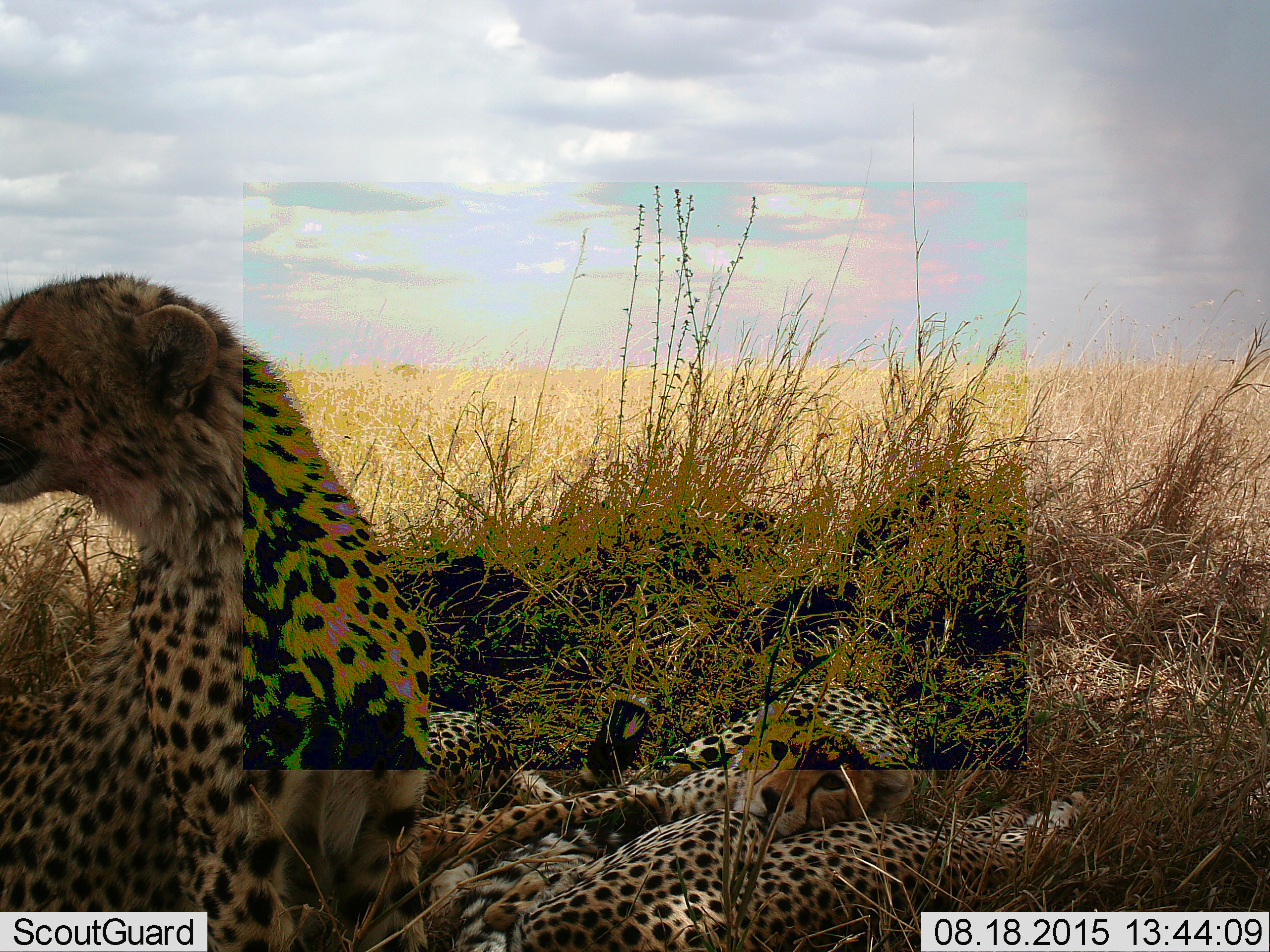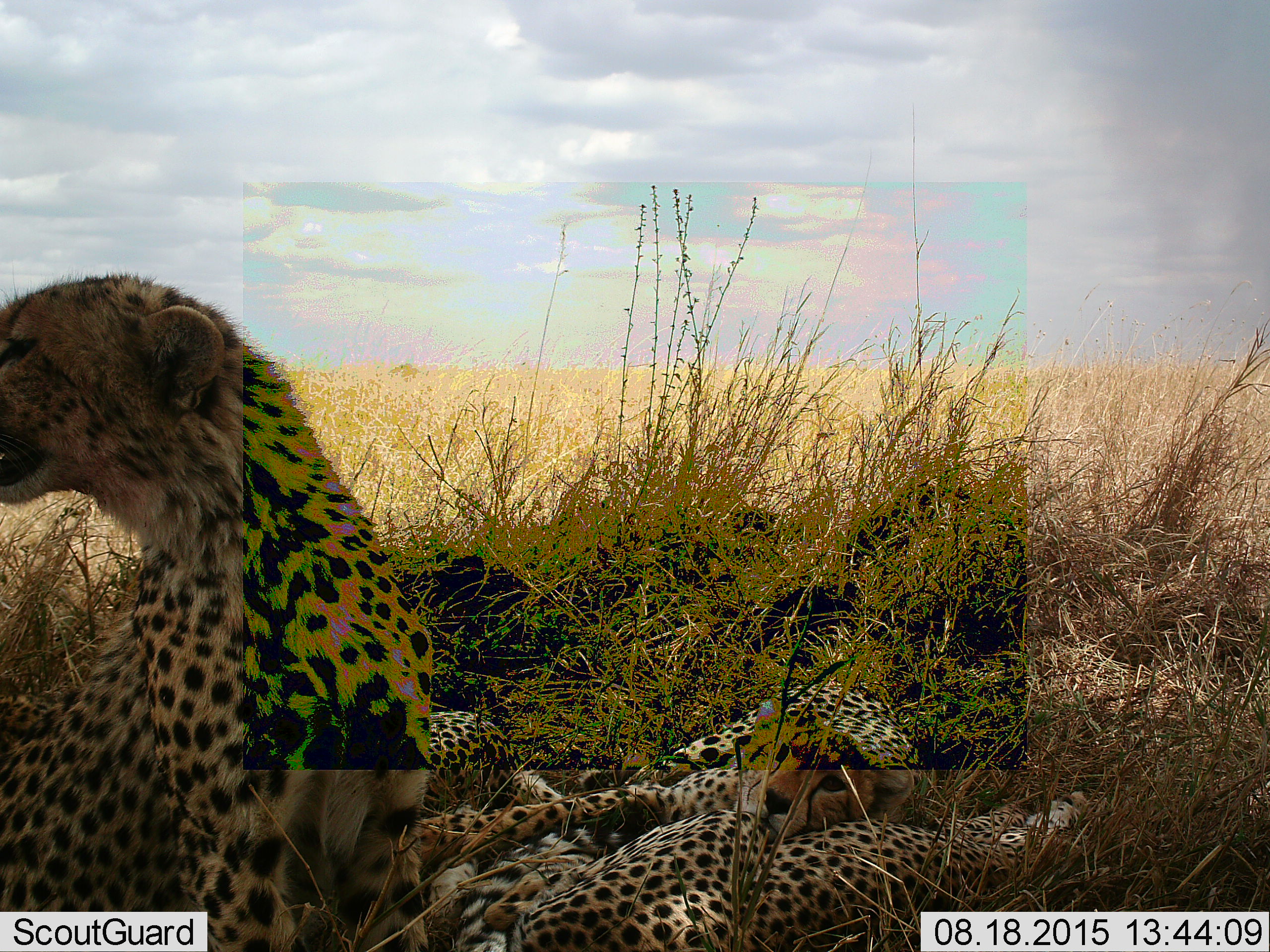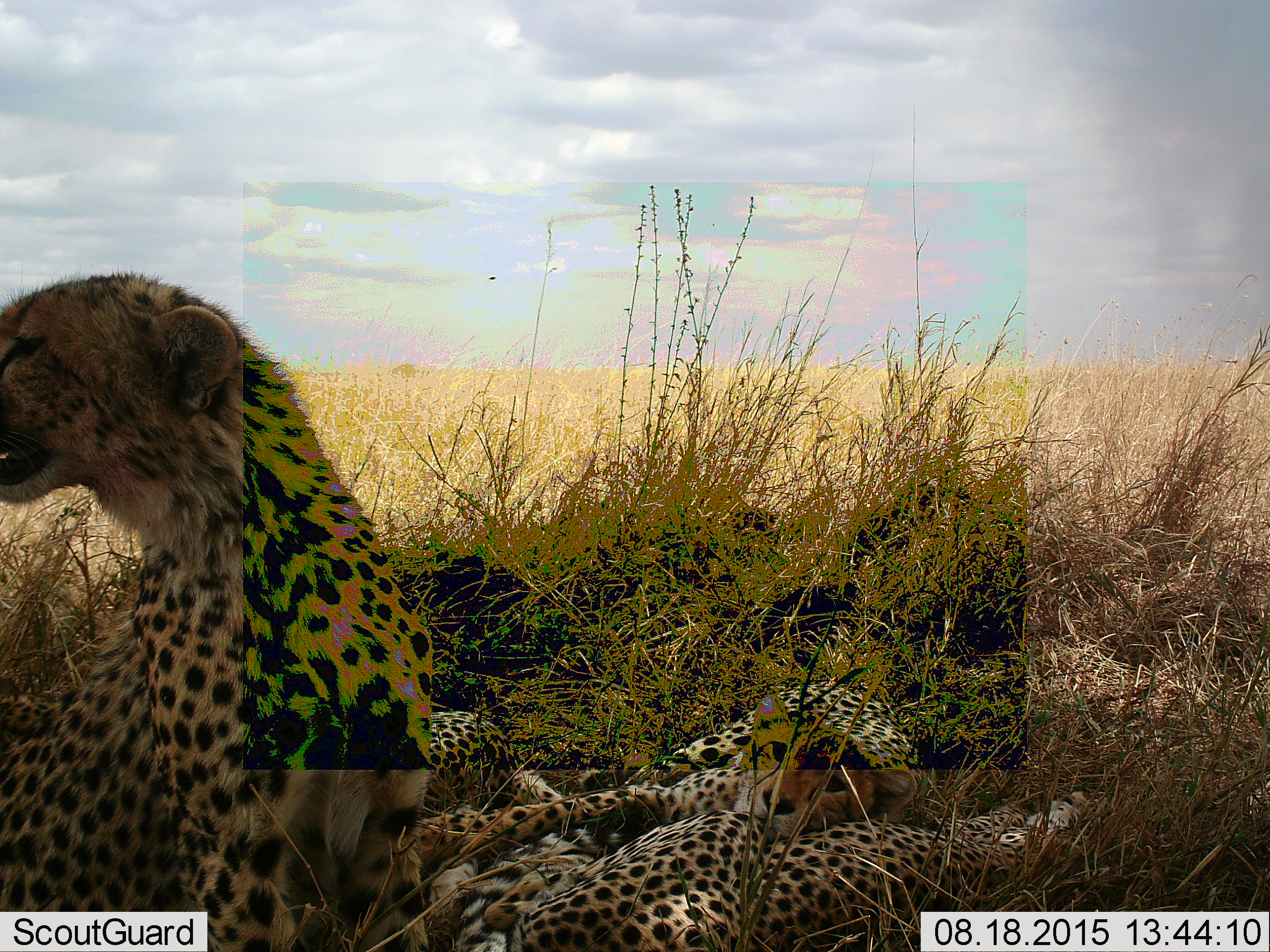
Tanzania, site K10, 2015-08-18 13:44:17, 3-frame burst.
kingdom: Animalia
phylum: Chordata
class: Mammalia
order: Carnivora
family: Felidae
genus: Acinonyx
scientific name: Acinonyx jubatus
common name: cheetah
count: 4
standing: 22%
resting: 100%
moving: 0%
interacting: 22%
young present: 89%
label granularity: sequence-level